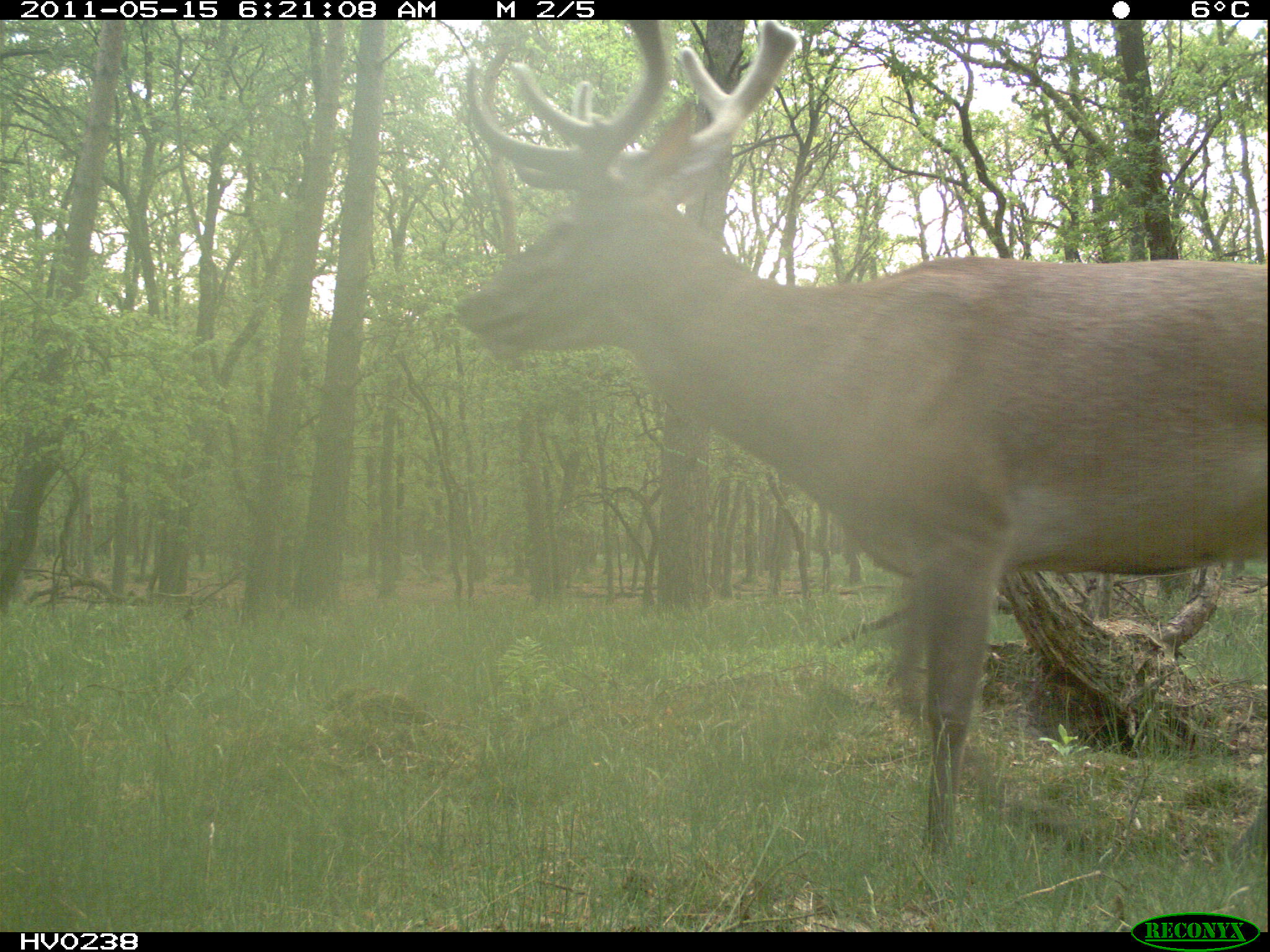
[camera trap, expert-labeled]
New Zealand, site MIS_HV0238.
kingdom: Animalia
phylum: Chordata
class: Mammalia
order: Artiodactyla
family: Cervidae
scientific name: Cervidae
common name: deer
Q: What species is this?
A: Deer (Cervidae).